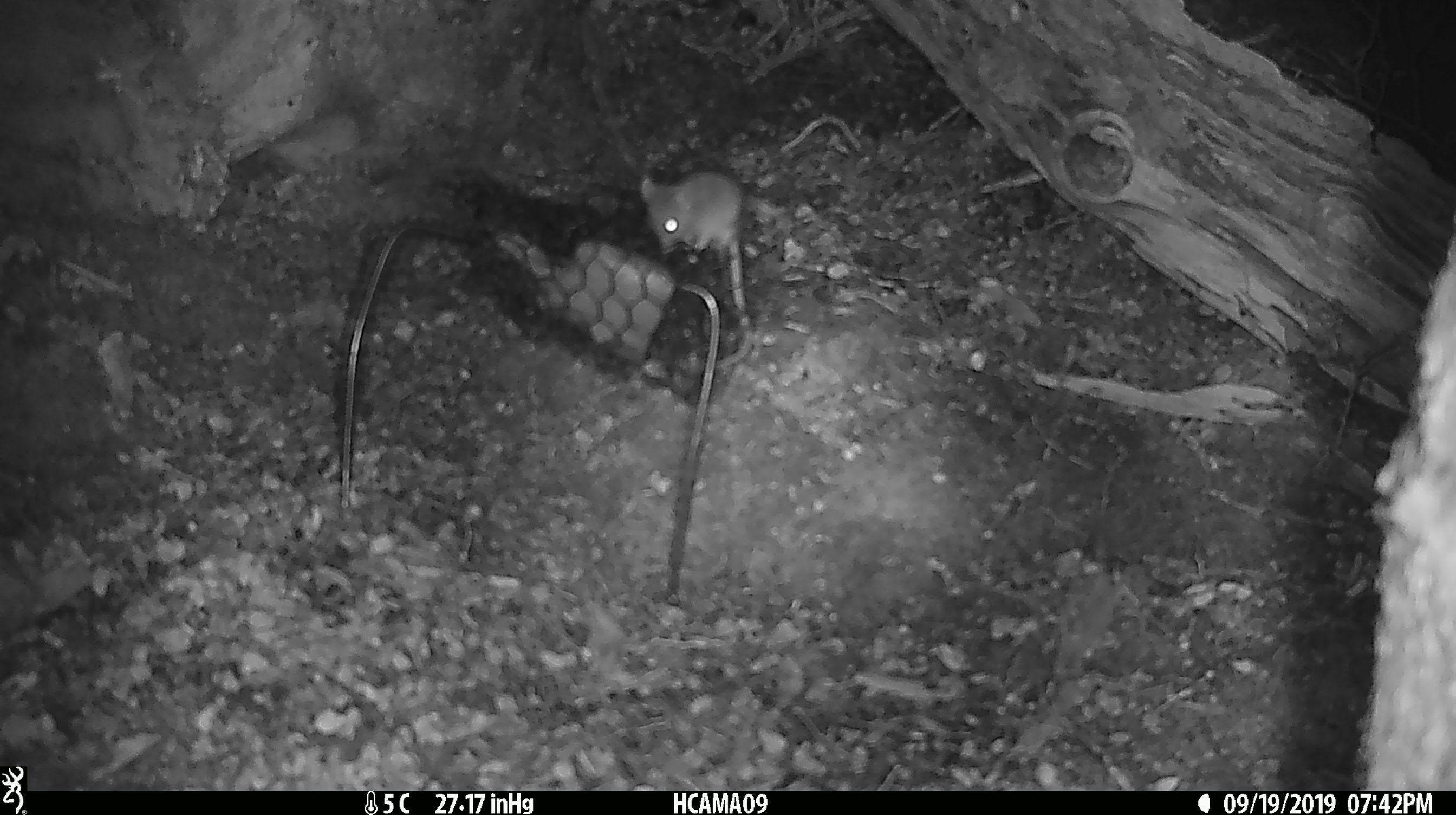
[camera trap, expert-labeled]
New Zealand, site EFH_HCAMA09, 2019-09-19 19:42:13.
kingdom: Animalia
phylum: Chordata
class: Mammalia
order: Rodentia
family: Muridae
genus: Mus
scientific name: Mus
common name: mouse